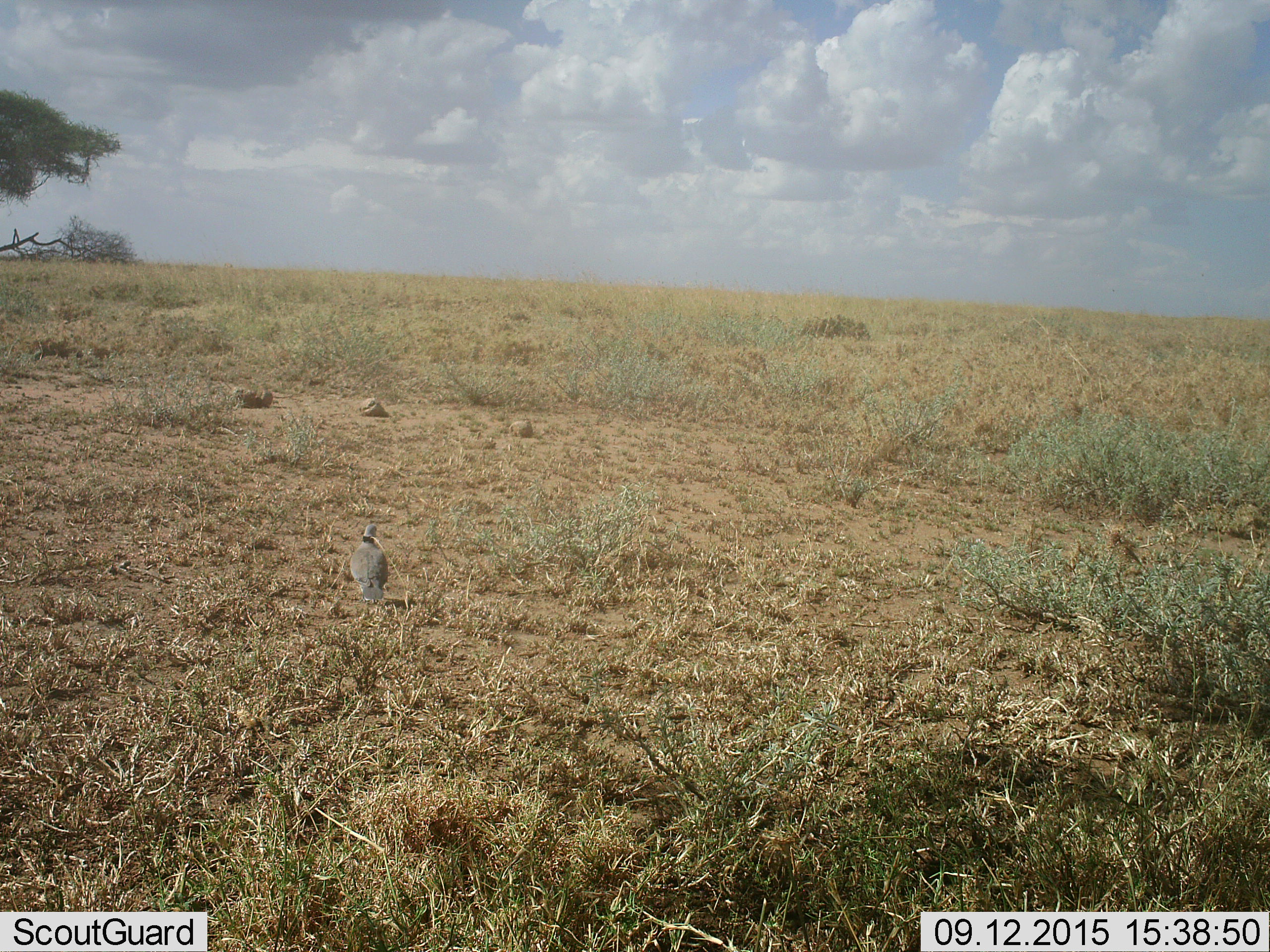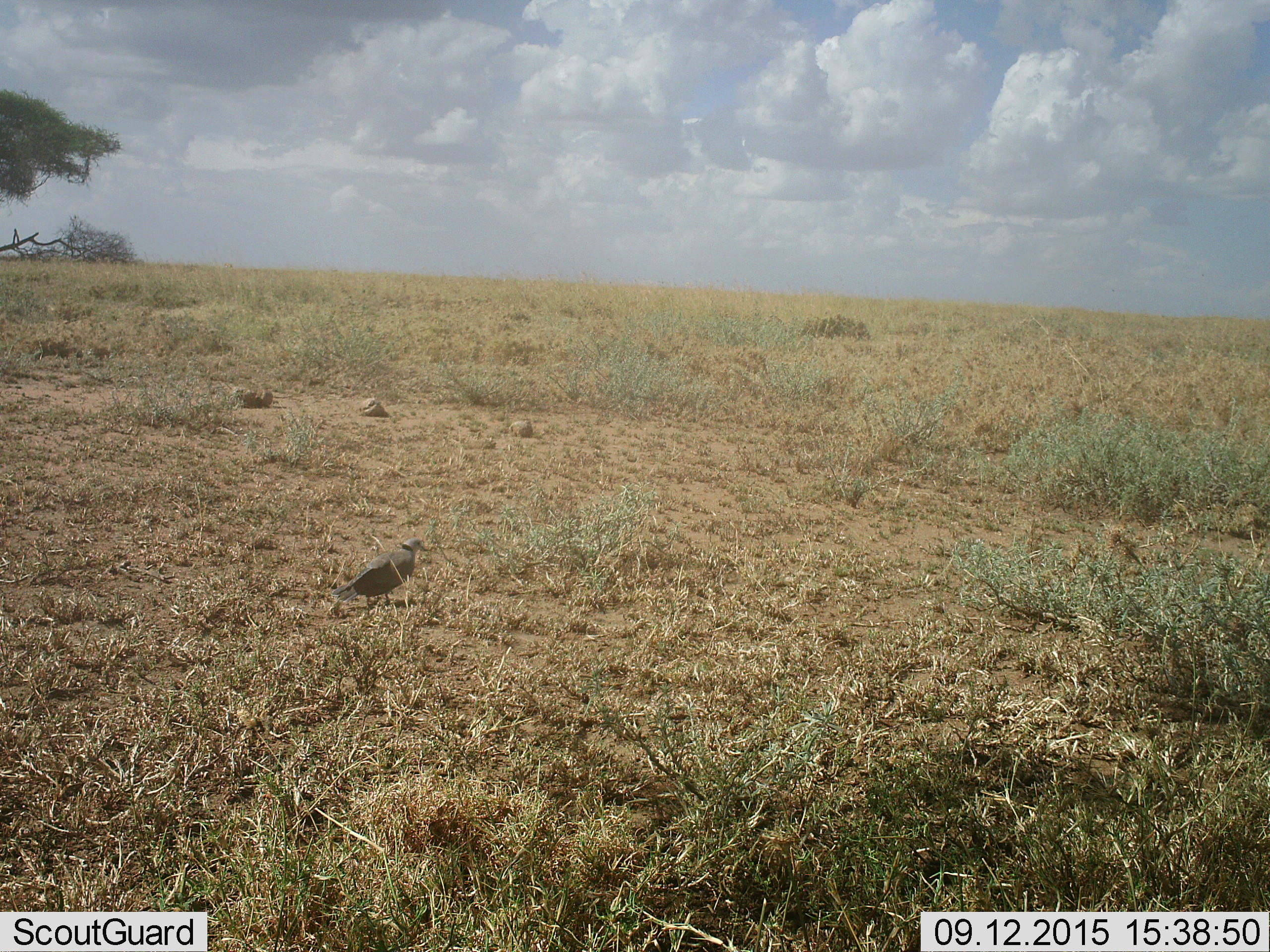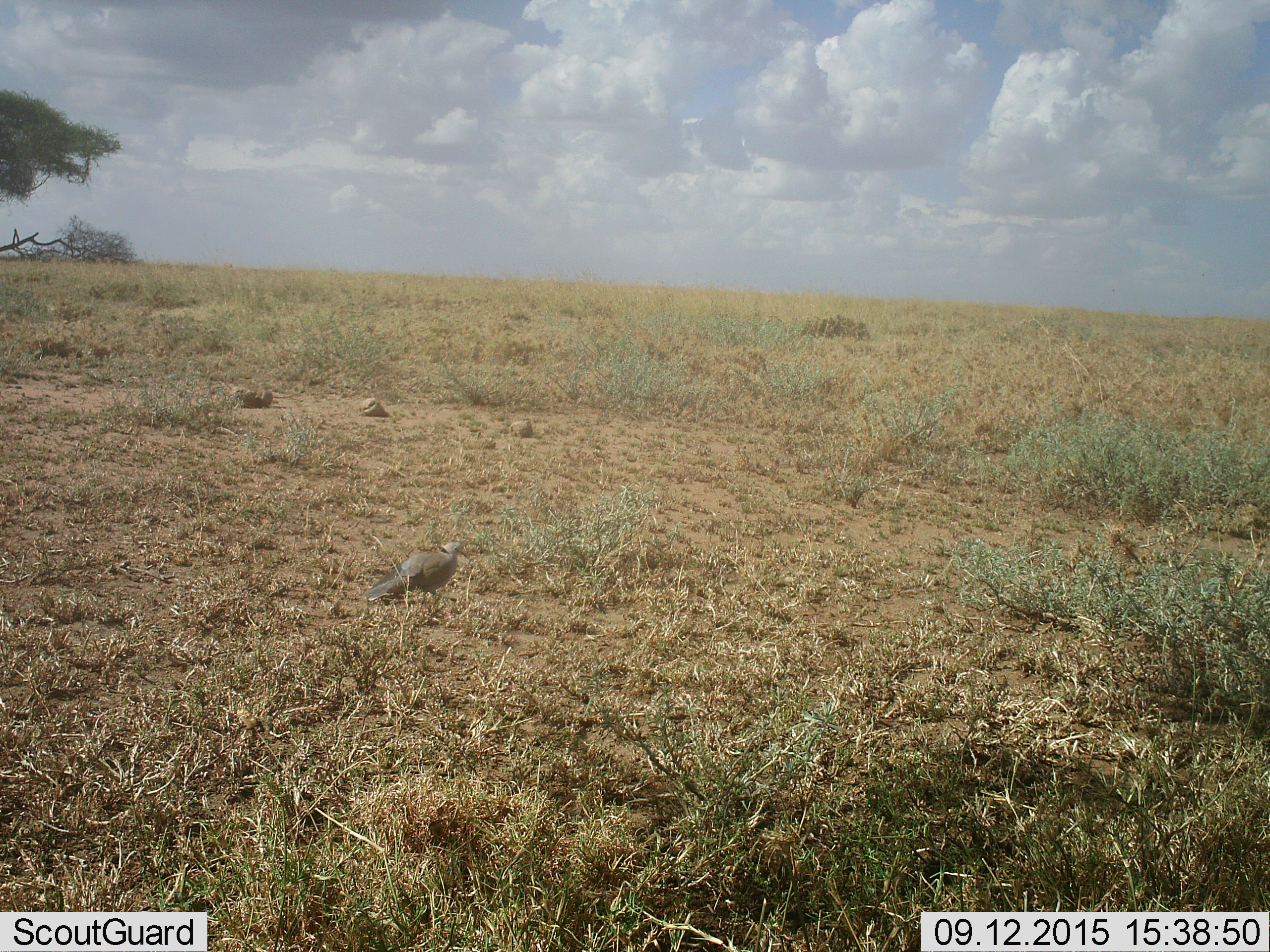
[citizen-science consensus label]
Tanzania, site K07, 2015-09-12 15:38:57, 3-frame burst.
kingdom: Animalia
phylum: Chordata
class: Aves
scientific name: Aves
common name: bird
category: otherbird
Otherbird (bird) (Aves), count 1. Behavior (volunteer vote fractions): standing 62%, resting 0%, moving 62%, interacting 0%. Young present (vote fraction): 0%. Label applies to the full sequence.